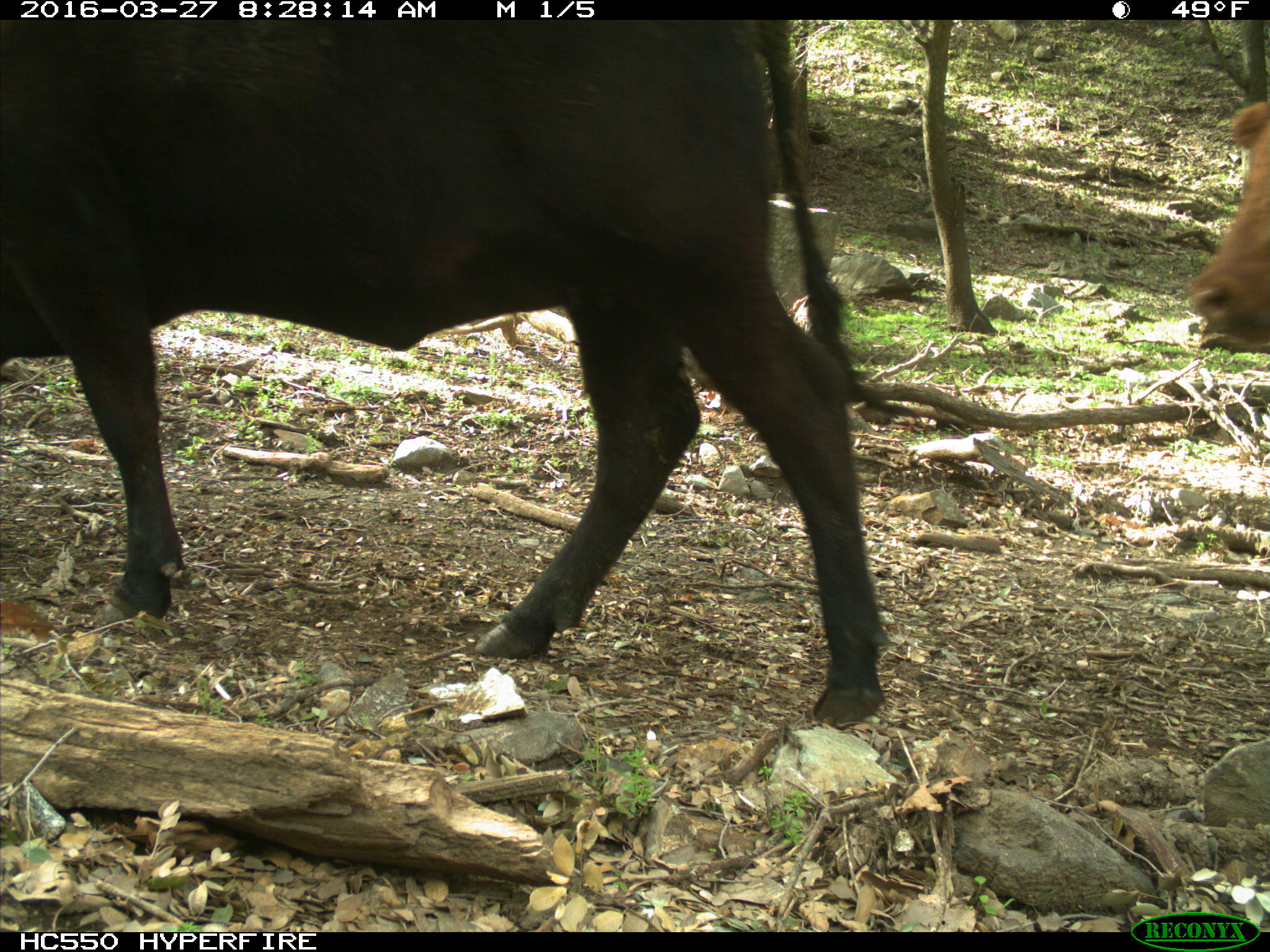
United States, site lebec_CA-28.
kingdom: Animalia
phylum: Chordata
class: Mammalia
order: Artiodactyla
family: Bovidae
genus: Bos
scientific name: Bos taurus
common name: domestic cow